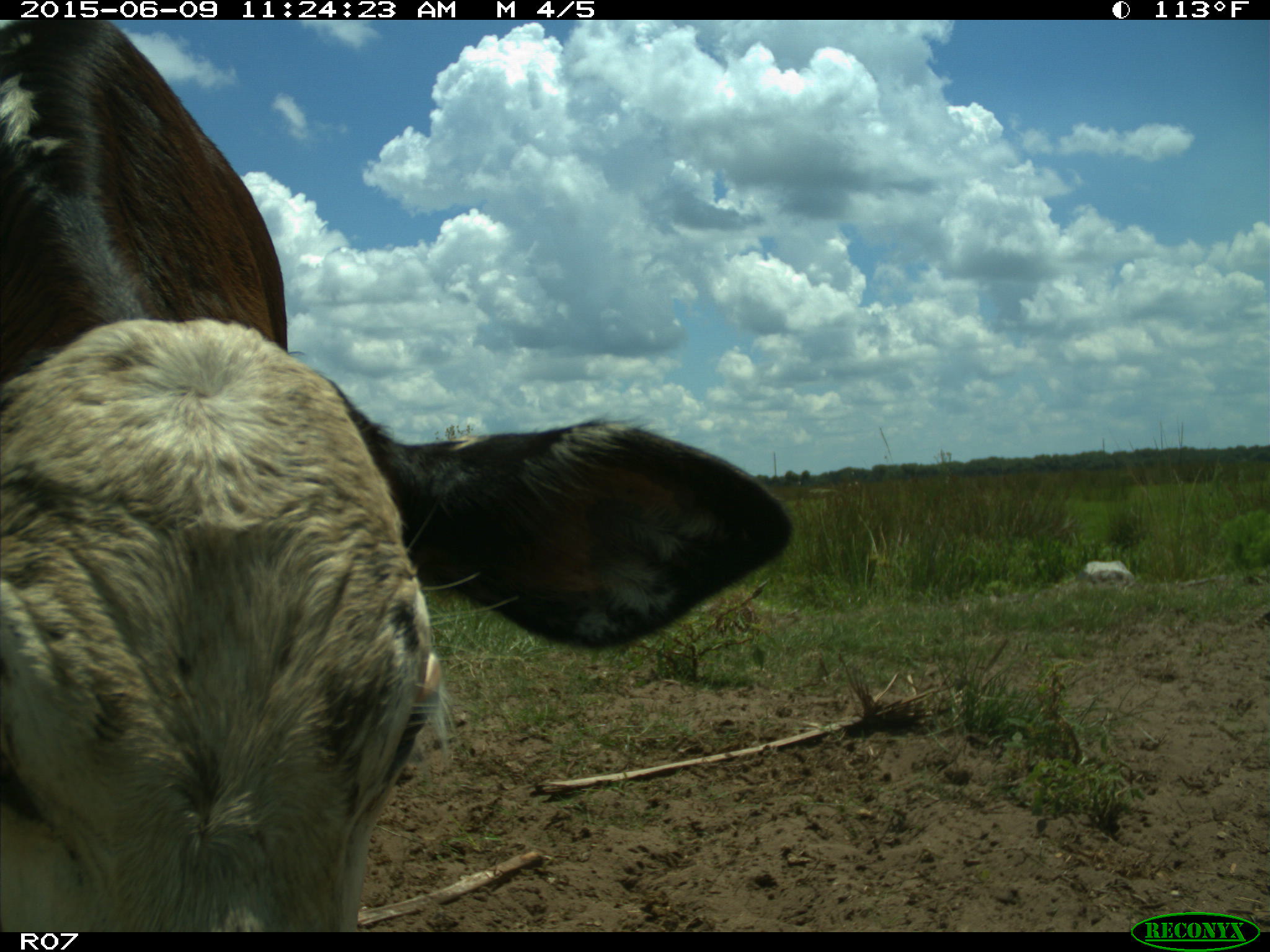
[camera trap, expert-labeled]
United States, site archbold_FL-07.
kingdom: Animalia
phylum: Chordata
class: Mammalia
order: Artiodactyla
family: Bovidae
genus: Bos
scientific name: Bos taurus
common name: domestic cow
Bos taurus (domestic cow).